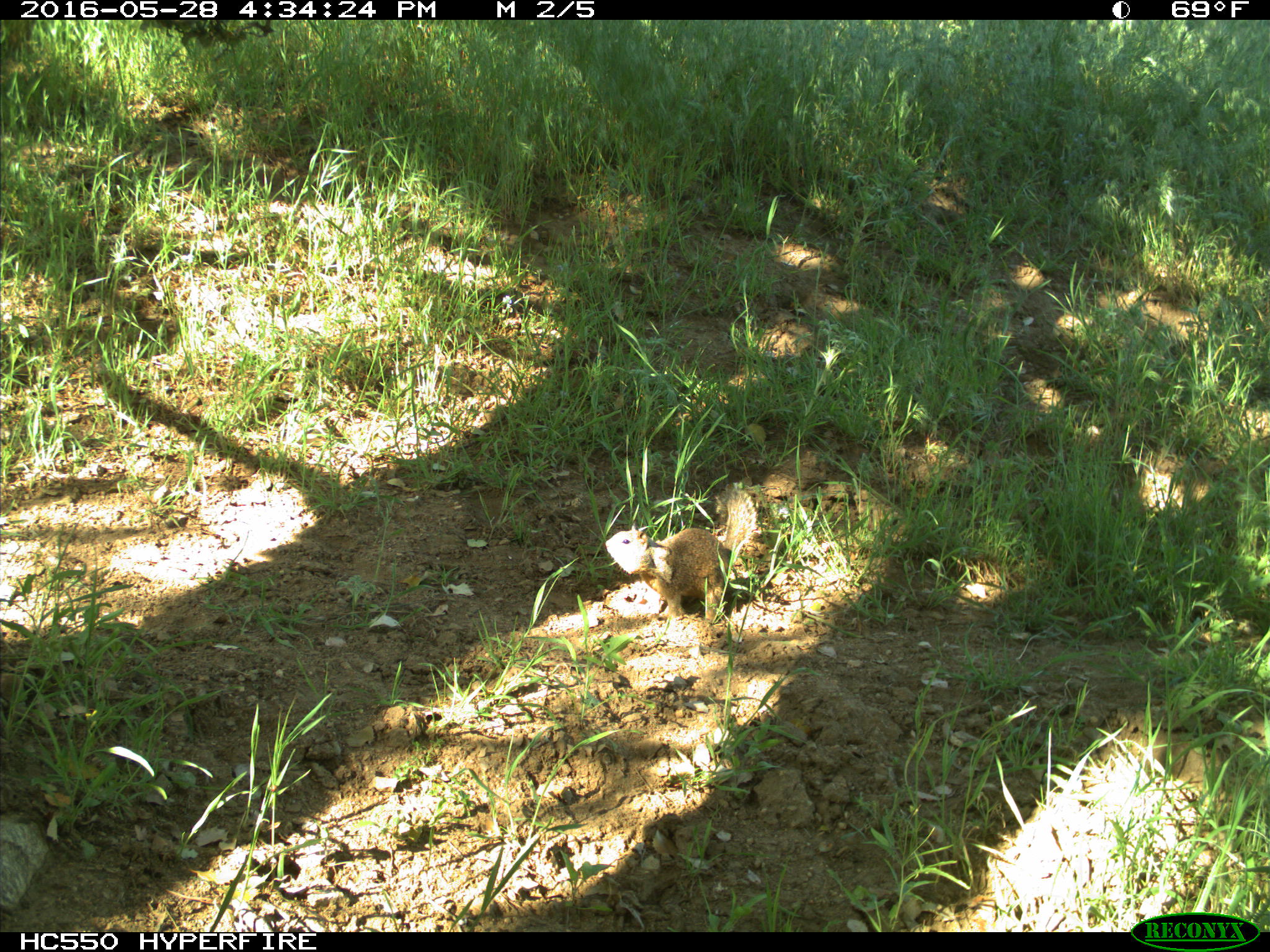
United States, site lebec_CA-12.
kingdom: Animalia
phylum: Chordata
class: Mammalia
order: Rodentia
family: Sciuridae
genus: Otospermophilus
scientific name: Otospermophilus beecheyi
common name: california ground squirrel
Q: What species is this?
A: Otospermophilus beecheyi (california ground squirrel).